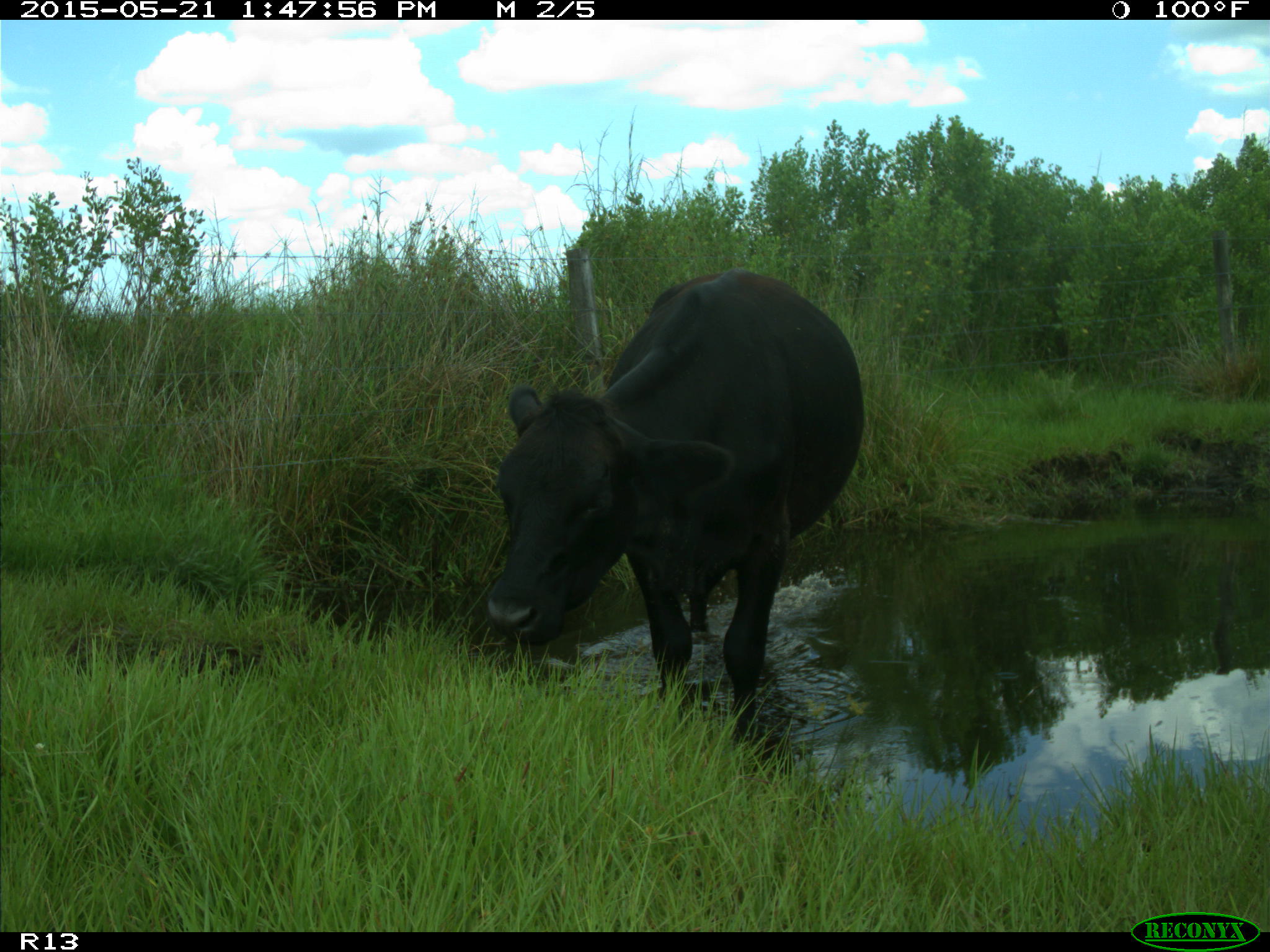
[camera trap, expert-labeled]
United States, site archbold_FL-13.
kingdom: Animalia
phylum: Chordata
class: Mammalia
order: Artiodactyla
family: Bovidae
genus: Bos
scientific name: Bos taurus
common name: domestic cow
Bos taurus (domestic cow).